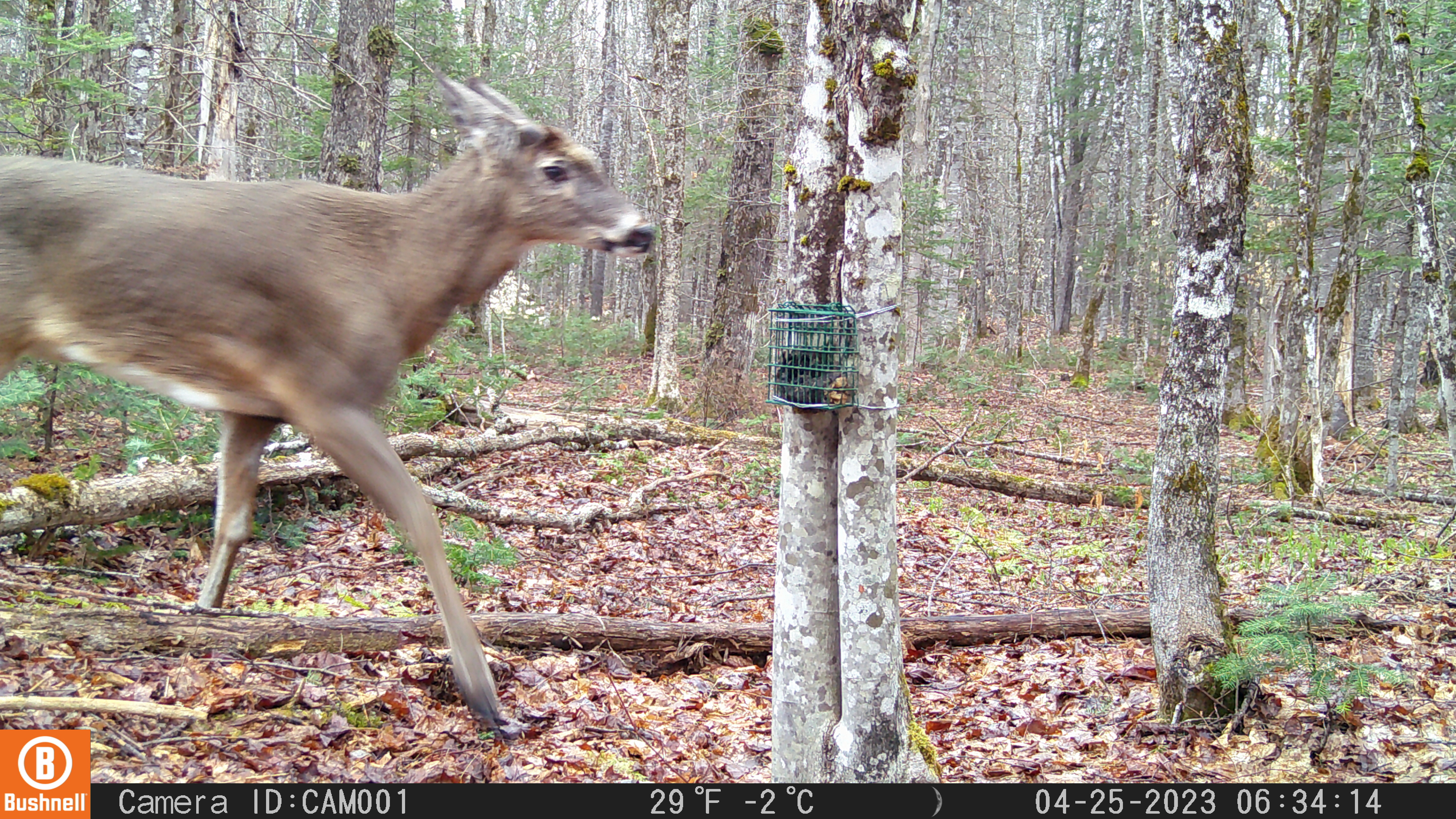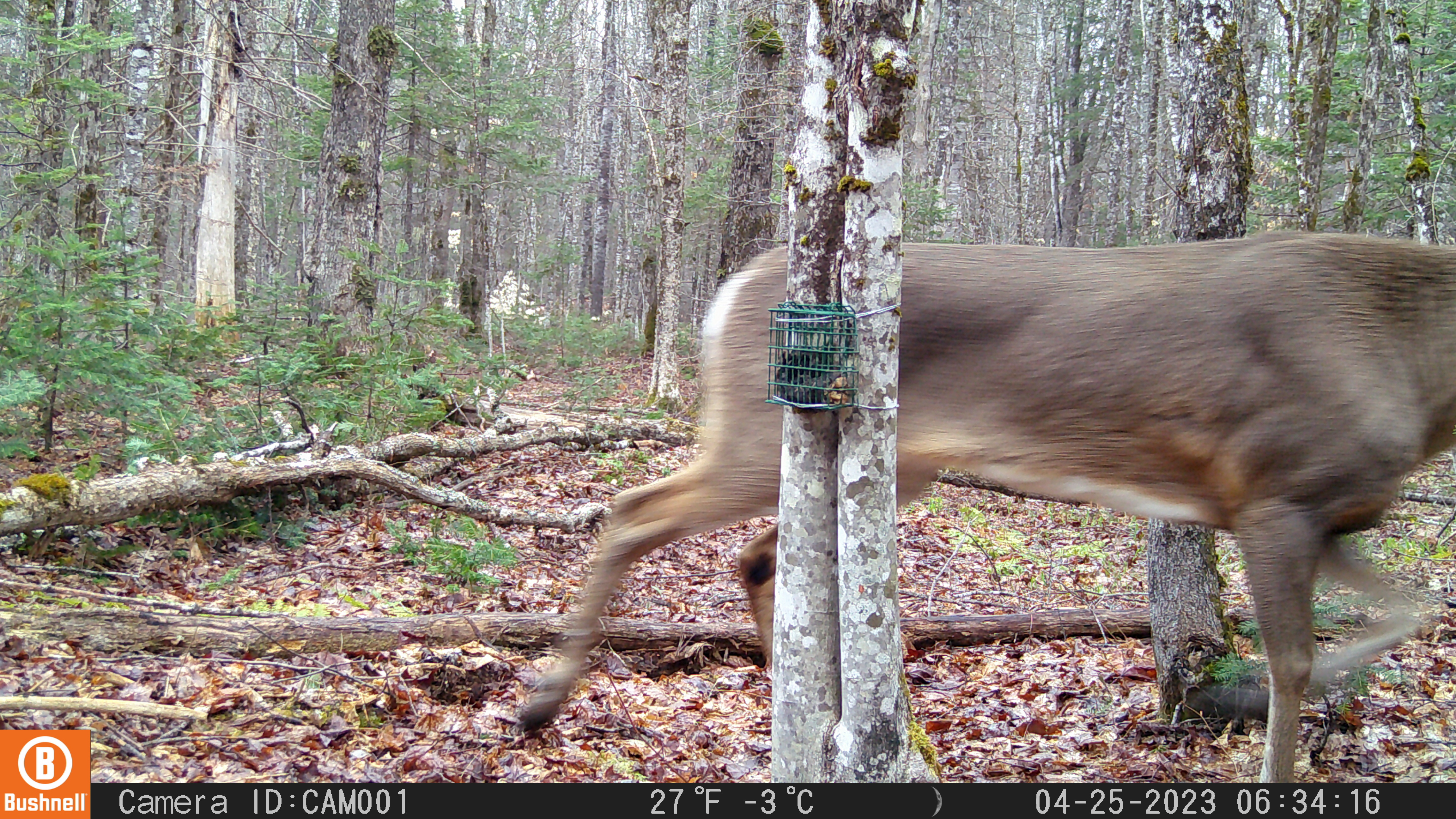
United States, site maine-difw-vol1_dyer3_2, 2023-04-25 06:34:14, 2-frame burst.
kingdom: Animalia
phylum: Chordata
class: Mammalia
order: Artiodactyla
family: Cervidae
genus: Odocoileus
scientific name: Odocoileus virginianus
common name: white-tailed deer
White-tailed deer (Odocoileus virginianus).